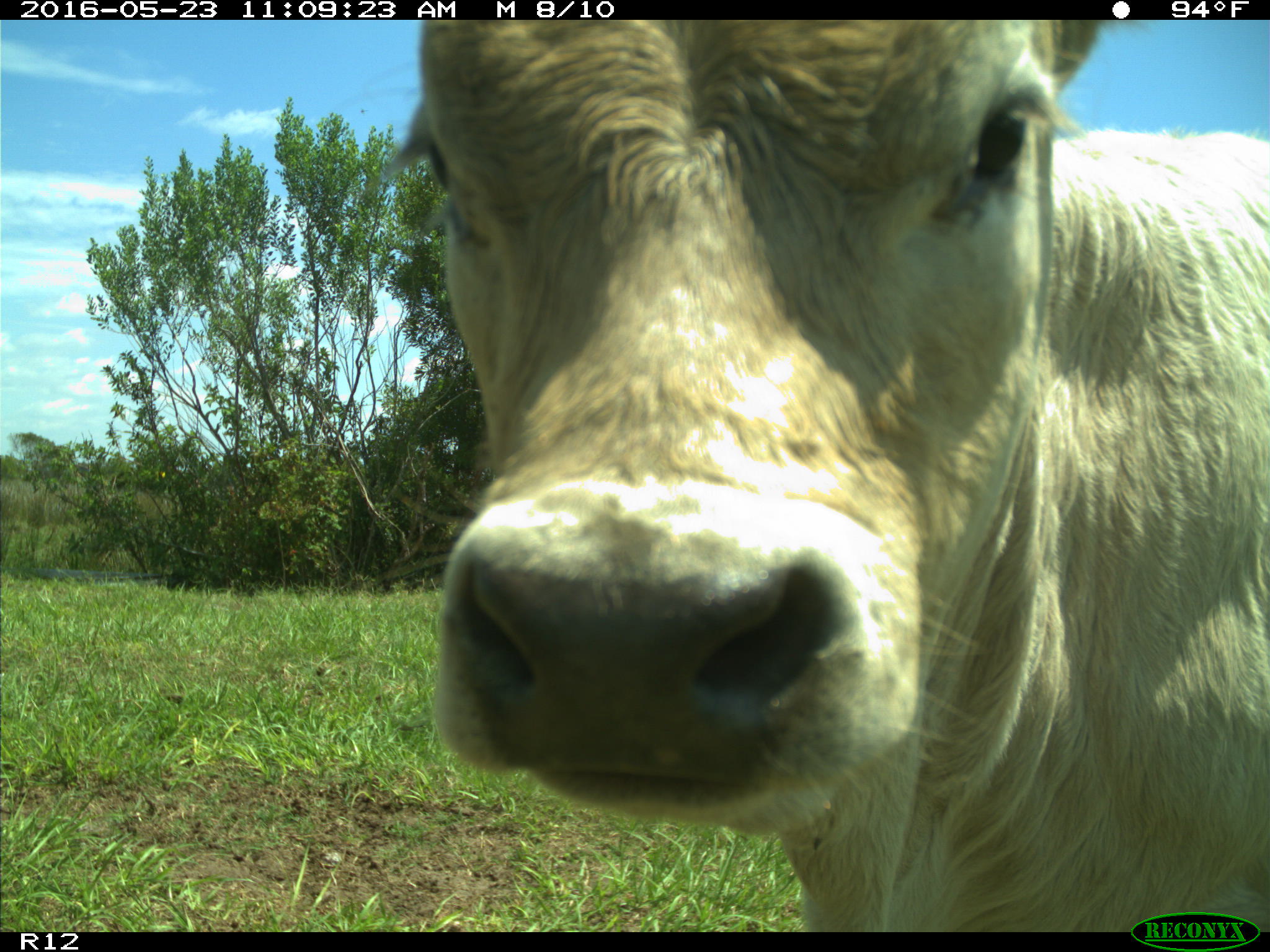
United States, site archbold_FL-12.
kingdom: Animalia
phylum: Chordata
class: Mammalia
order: Artiodactyla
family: Bovidae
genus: Bos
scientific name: Bos taurus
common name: domestic cow